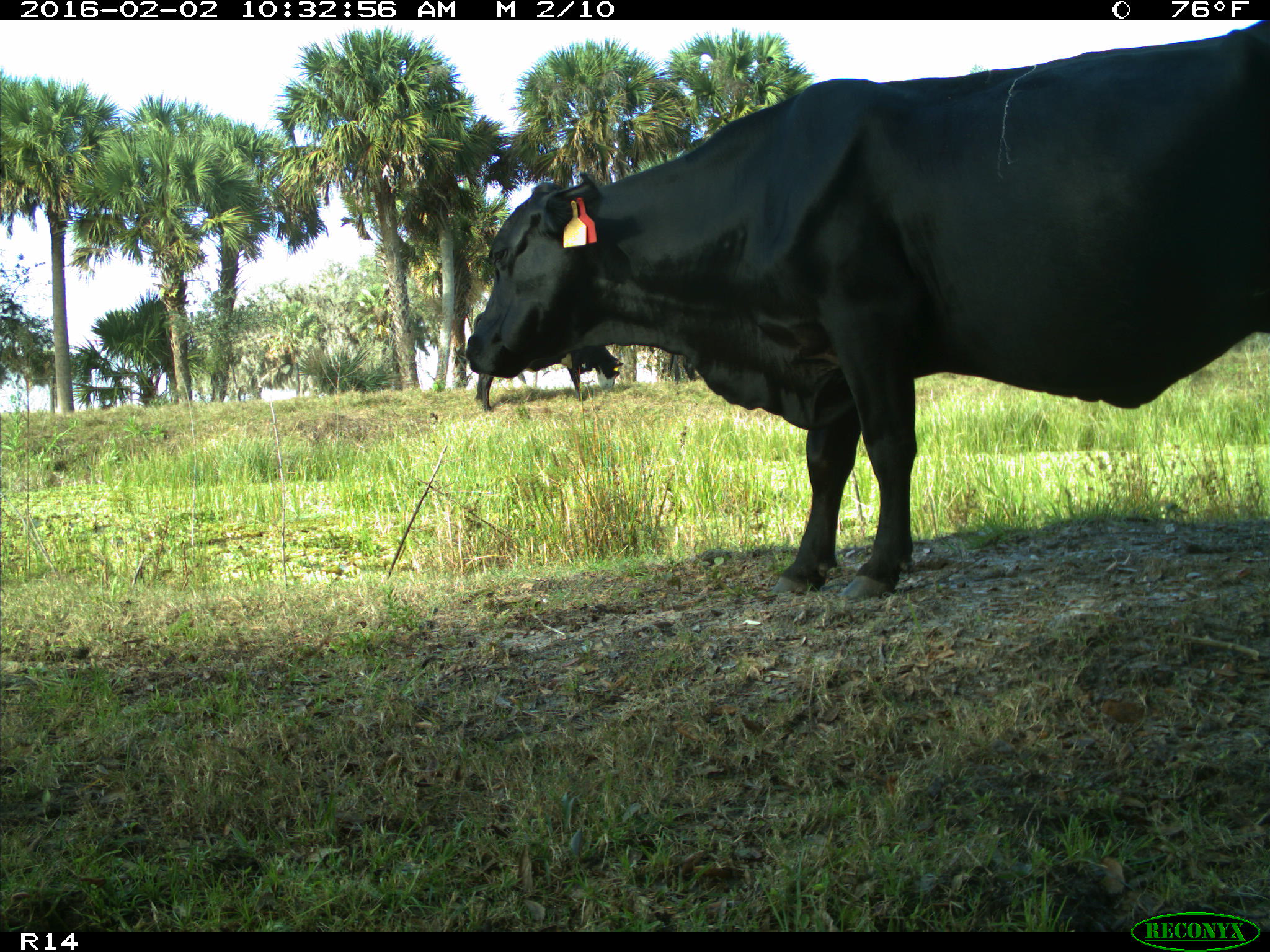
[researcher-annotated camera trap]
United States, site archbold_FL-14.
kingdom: Animalia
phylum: Chordata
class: Mammalia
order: Artiodactyla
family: Bovidae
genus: Bos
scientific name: Bos taurus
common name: domestic cow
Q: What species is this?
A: Bos taurus (domestic cow).